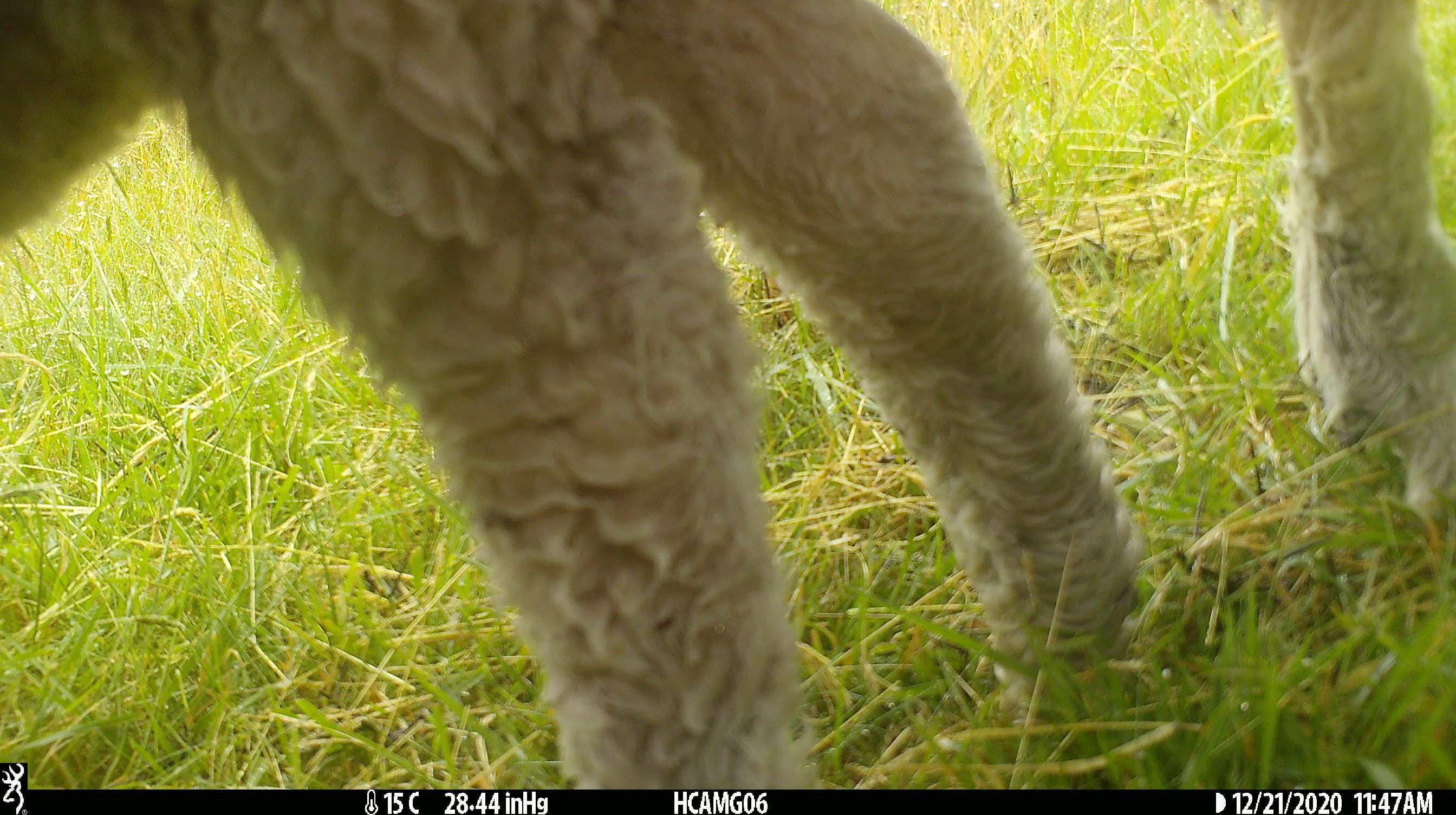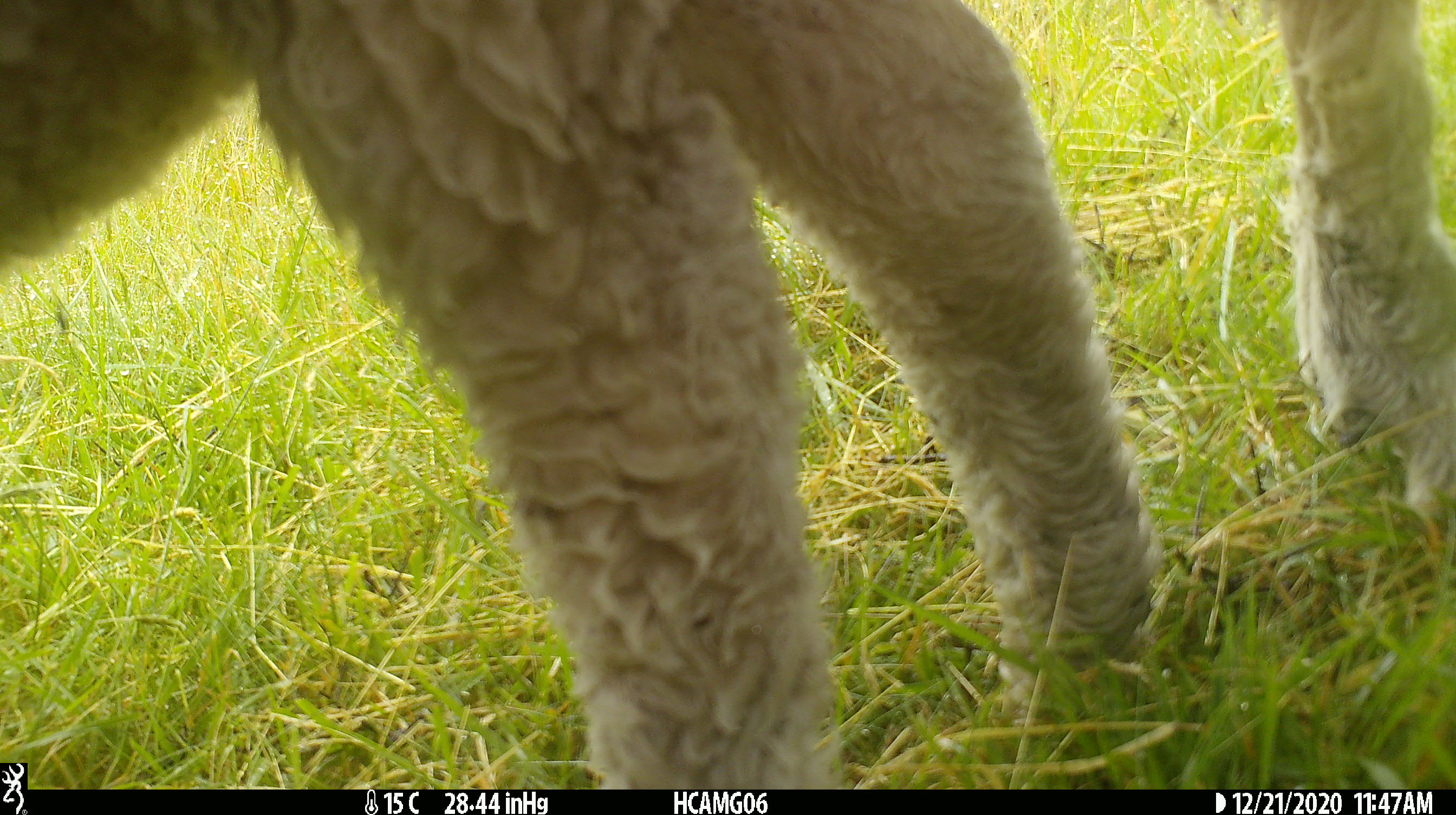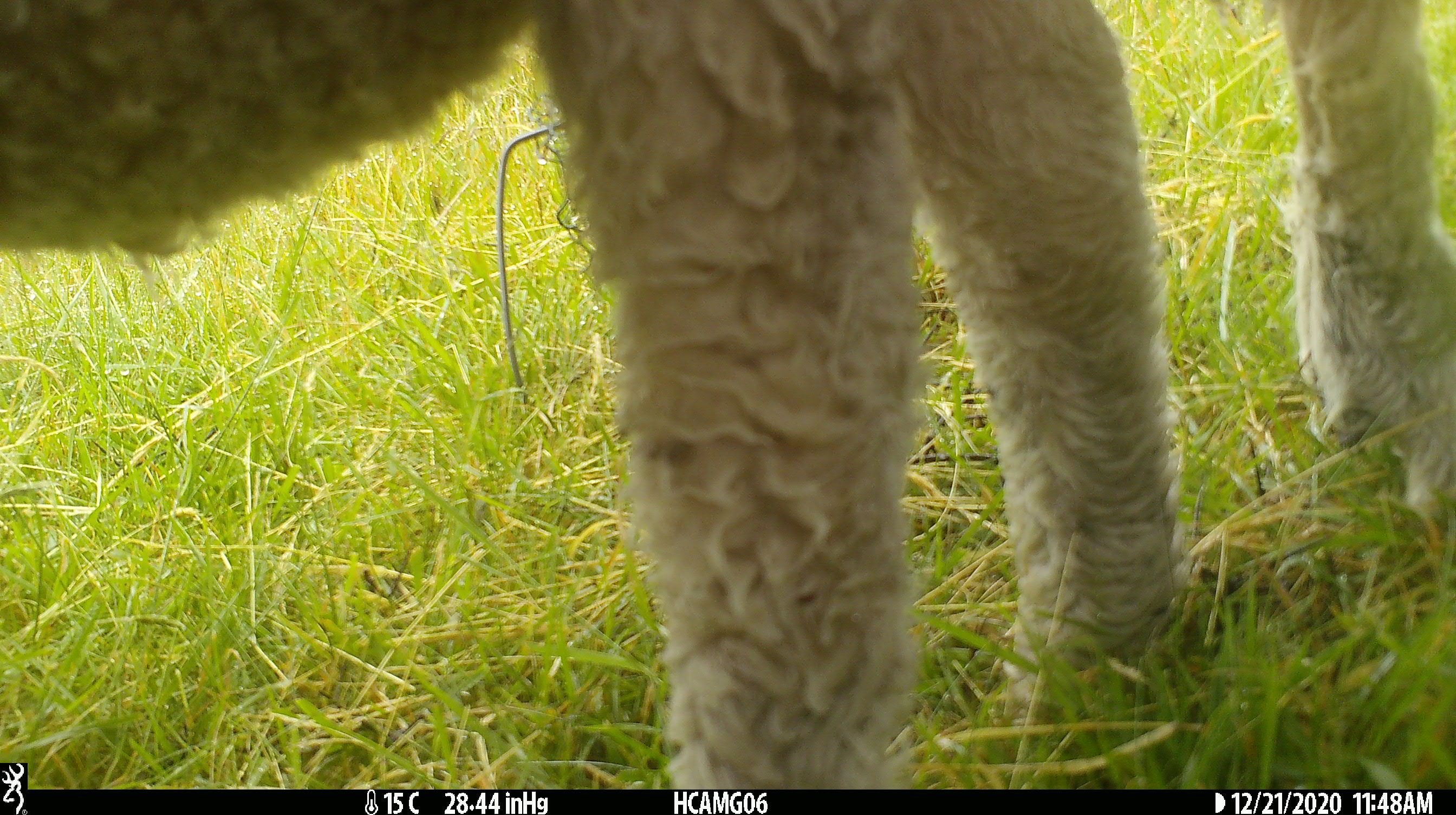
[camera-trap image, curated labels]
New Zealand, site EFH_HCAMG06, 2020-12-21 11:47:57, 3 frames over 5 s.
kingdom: Animalia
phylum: Chordata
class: Mammalia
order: Artiodactyla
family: Bovidae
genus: Ovis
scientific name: Ovis aries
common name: domestic sheep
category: sheep